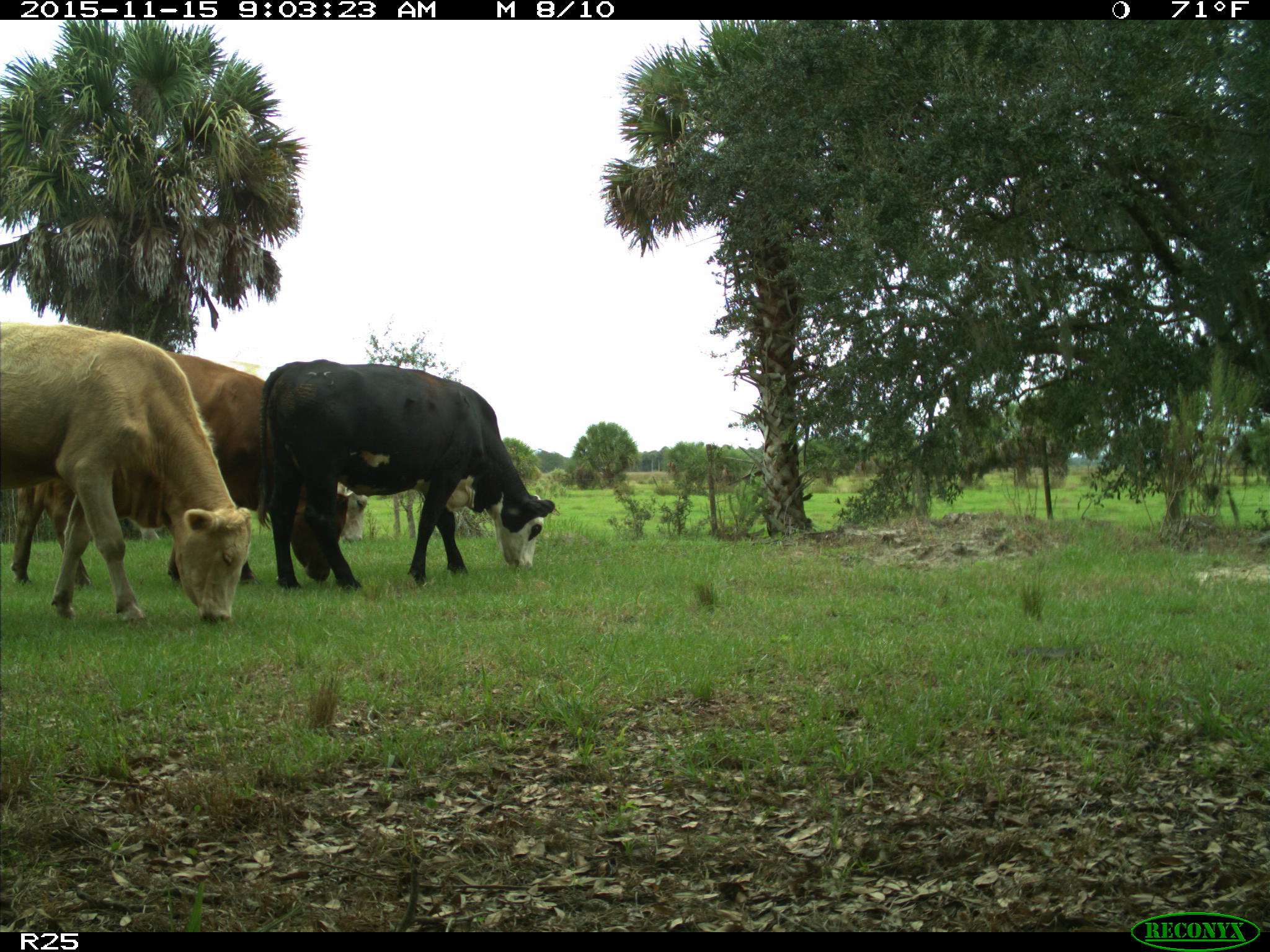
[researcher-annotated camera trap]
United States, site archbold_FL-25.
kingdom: Animalia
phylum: Chordata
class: Mammalia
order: Artiodactyla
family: Bovidae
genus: Bos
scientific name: Bos taurus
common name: domestic cow